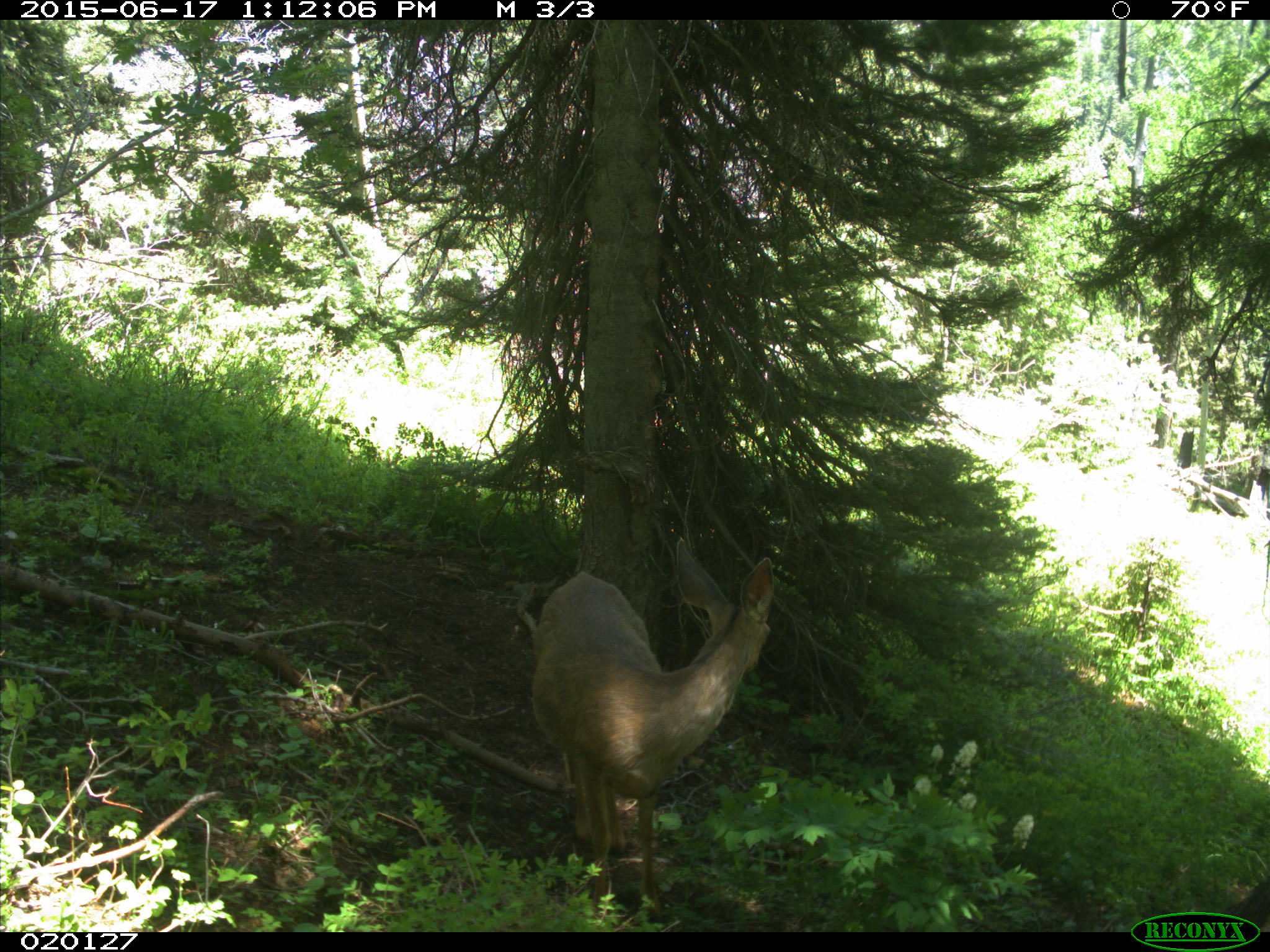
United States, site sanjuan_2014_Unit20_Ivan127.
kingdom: Animalia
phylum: Chordata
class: Mammalia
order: Artiodactyla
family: Cervidae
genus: Odocoileus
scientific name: Odocoileus hemionus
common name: mule deer